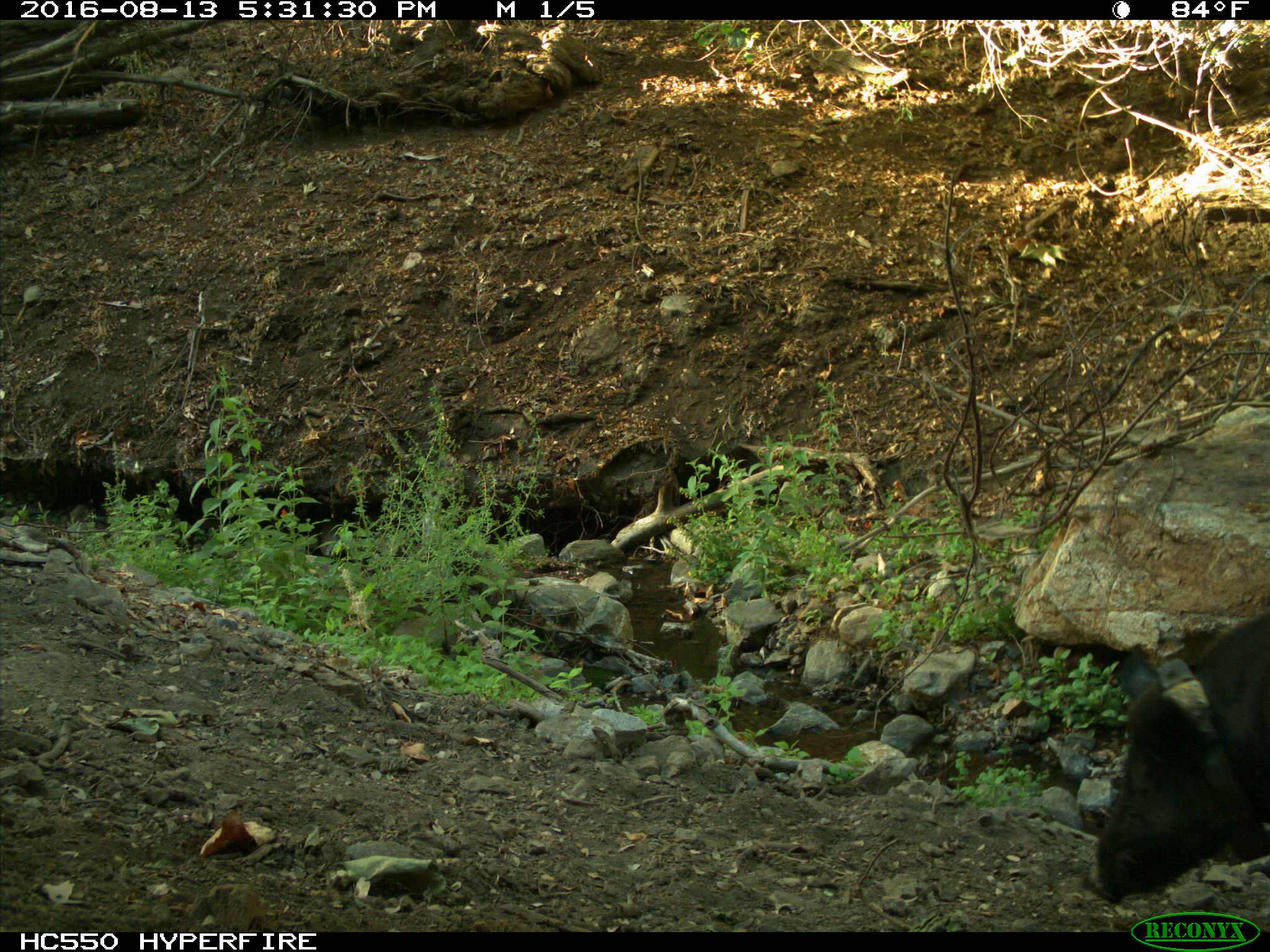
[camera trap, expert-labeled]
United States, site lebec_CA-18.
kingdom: Animalia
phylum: Chordata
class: Mammalia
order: Artiodactyla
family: Suidae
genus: Sus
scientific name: Sus scrofa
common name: wild boar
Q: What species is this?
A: Sus scrofa (wild boar).